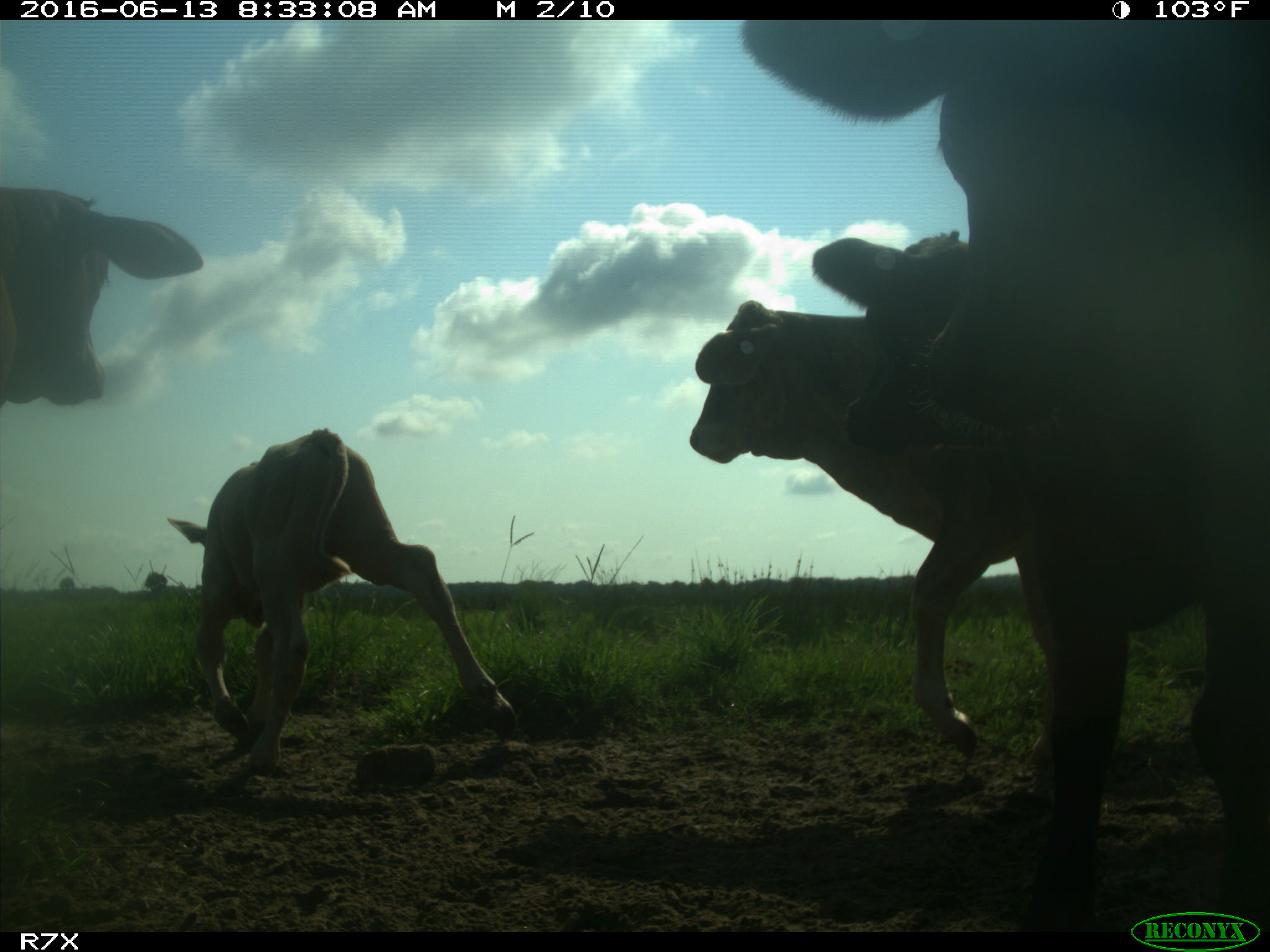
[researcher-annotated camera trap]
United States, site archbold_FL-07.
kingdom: Animalia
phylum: Chordata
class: Mammalia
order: Artiodactyla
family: Bovidae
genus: Bos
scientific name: Bos taurus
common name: domestic cow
Bos taurus (domestic cow).